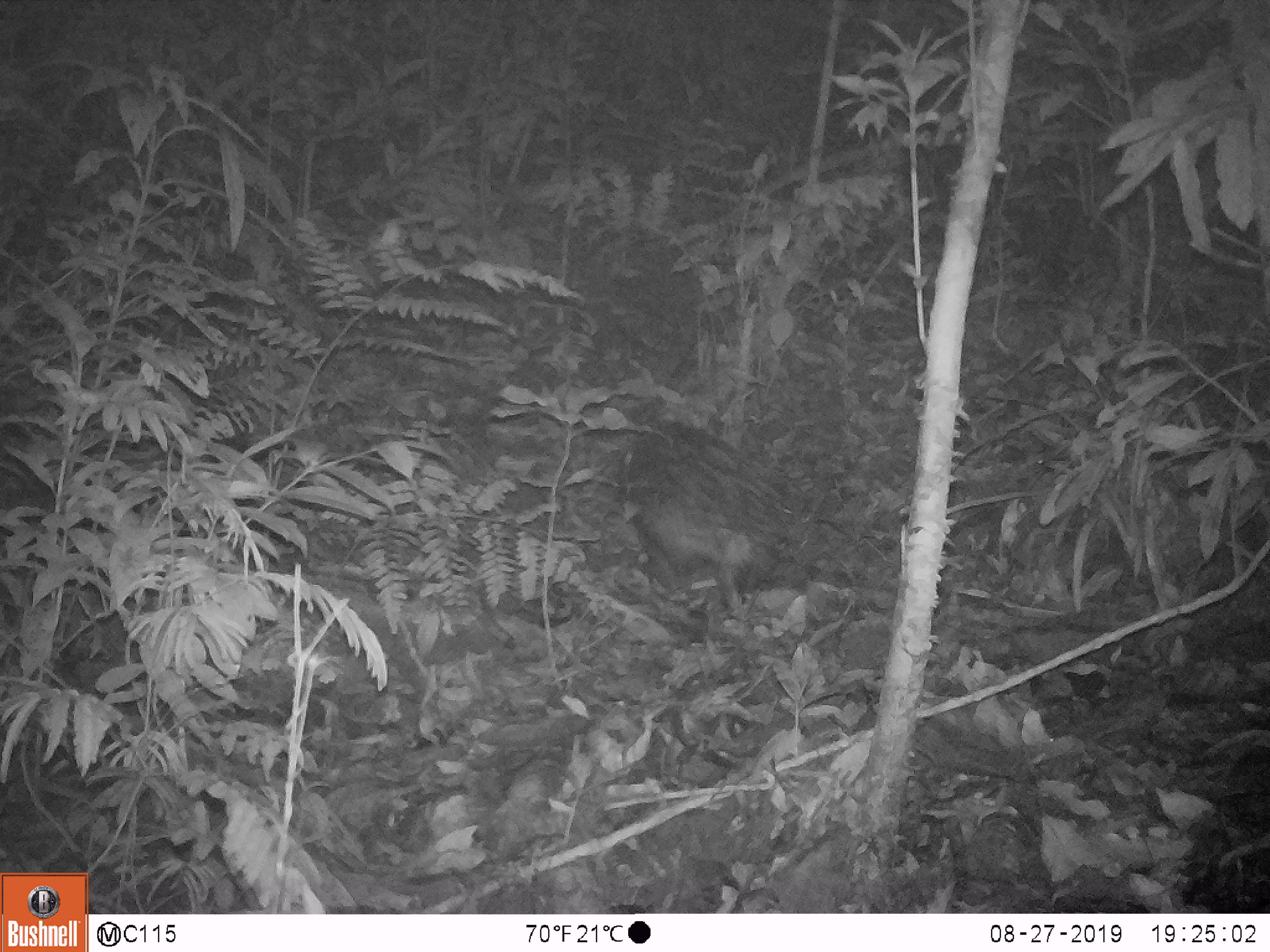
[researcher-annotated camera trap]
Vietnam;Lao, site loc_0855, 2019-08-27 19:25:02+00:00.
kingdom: Animalia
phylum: Chordata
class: Mammalia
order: Rodentia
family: Hystricidae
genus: Hystrix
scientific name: Hystrix brachyura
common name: malayan porcupine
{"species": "malayan porcupine (Hystrix brachyura)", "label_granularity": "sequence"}